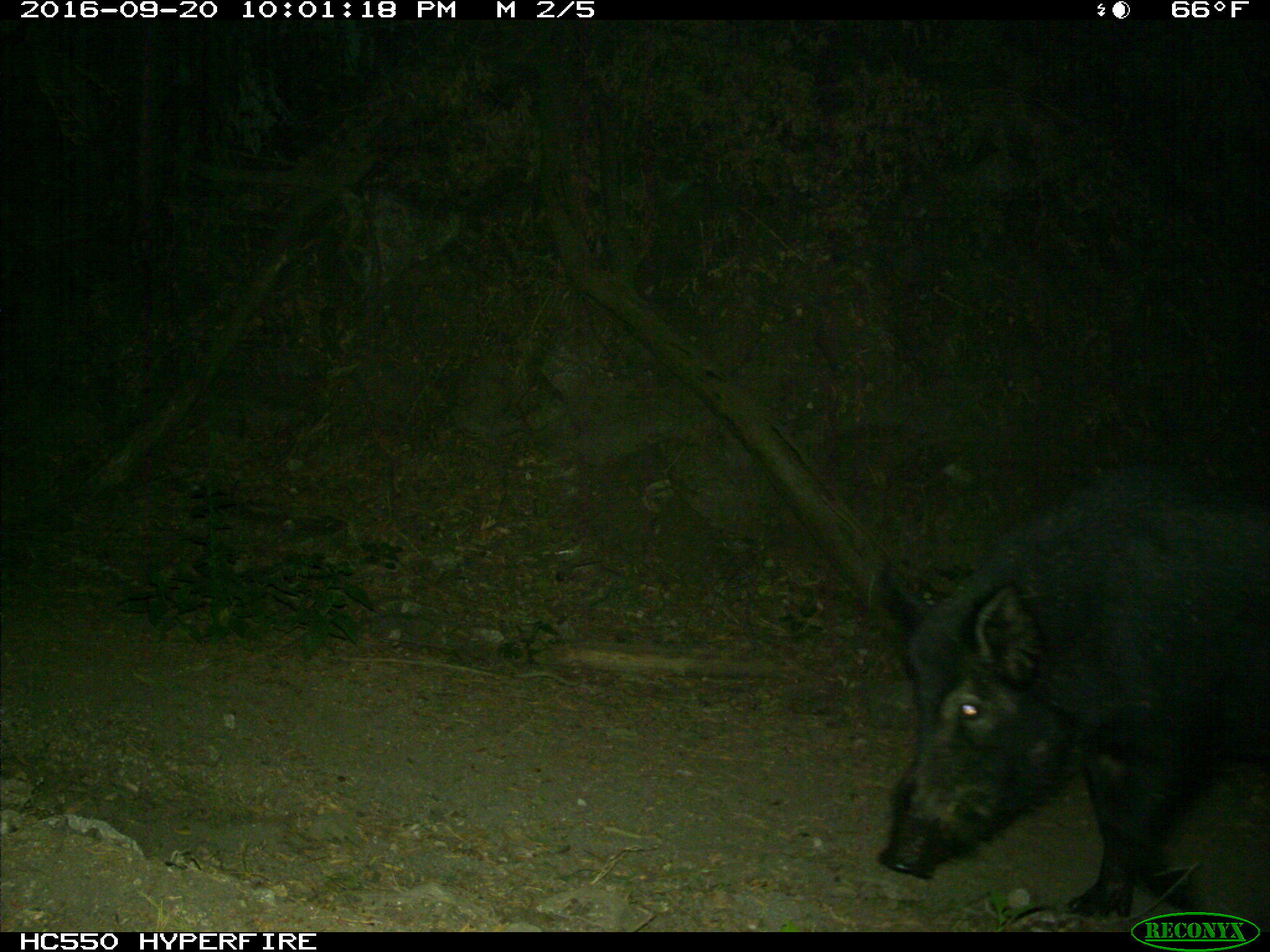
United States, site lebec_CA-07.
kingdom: Animalia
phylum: Chordata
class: Mammalia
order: Artiodactyla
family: Suidae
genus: Sus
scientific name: Sus scrofa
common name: wild boar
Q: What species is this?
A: Sus scrofa (wild boar).